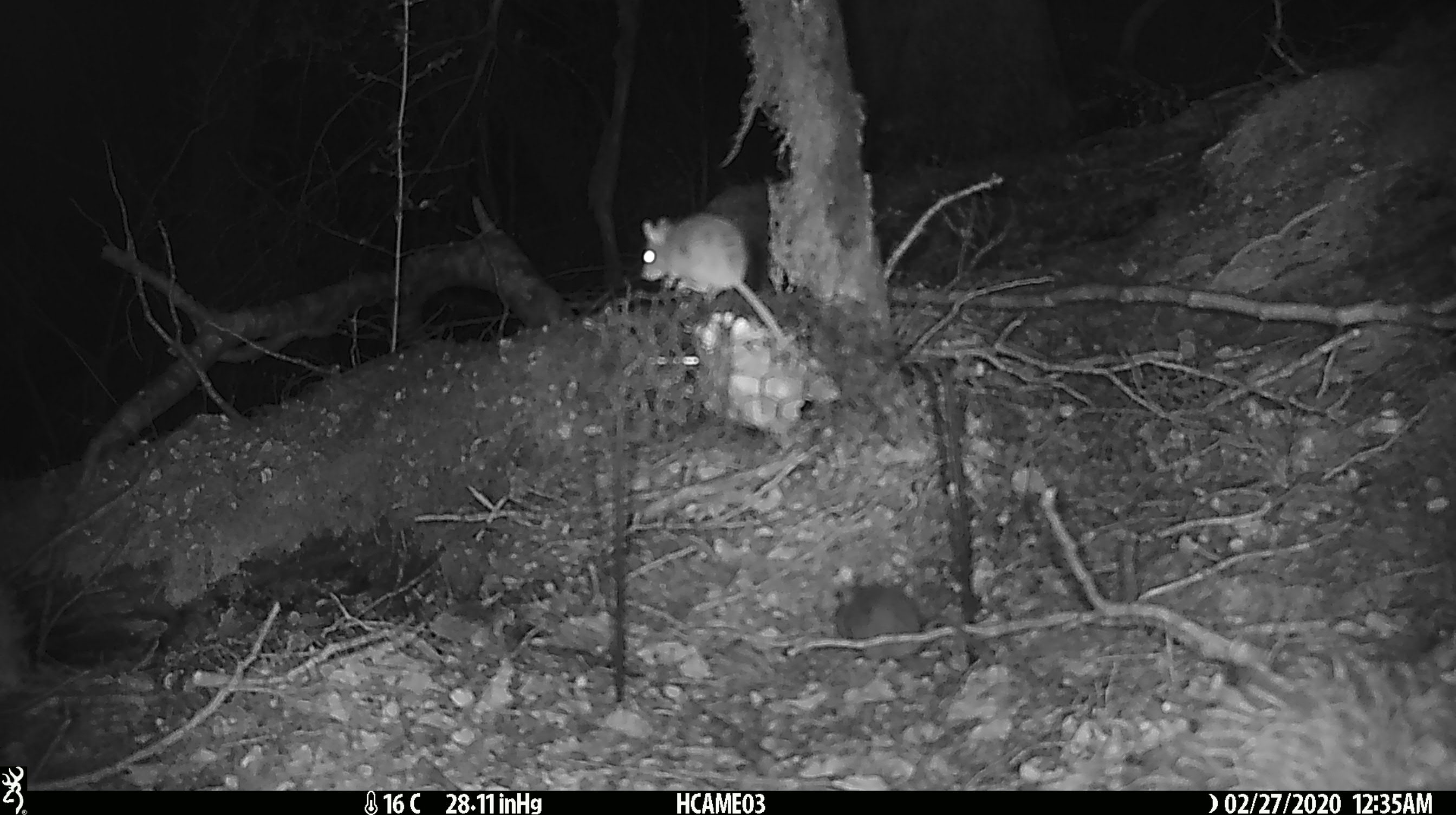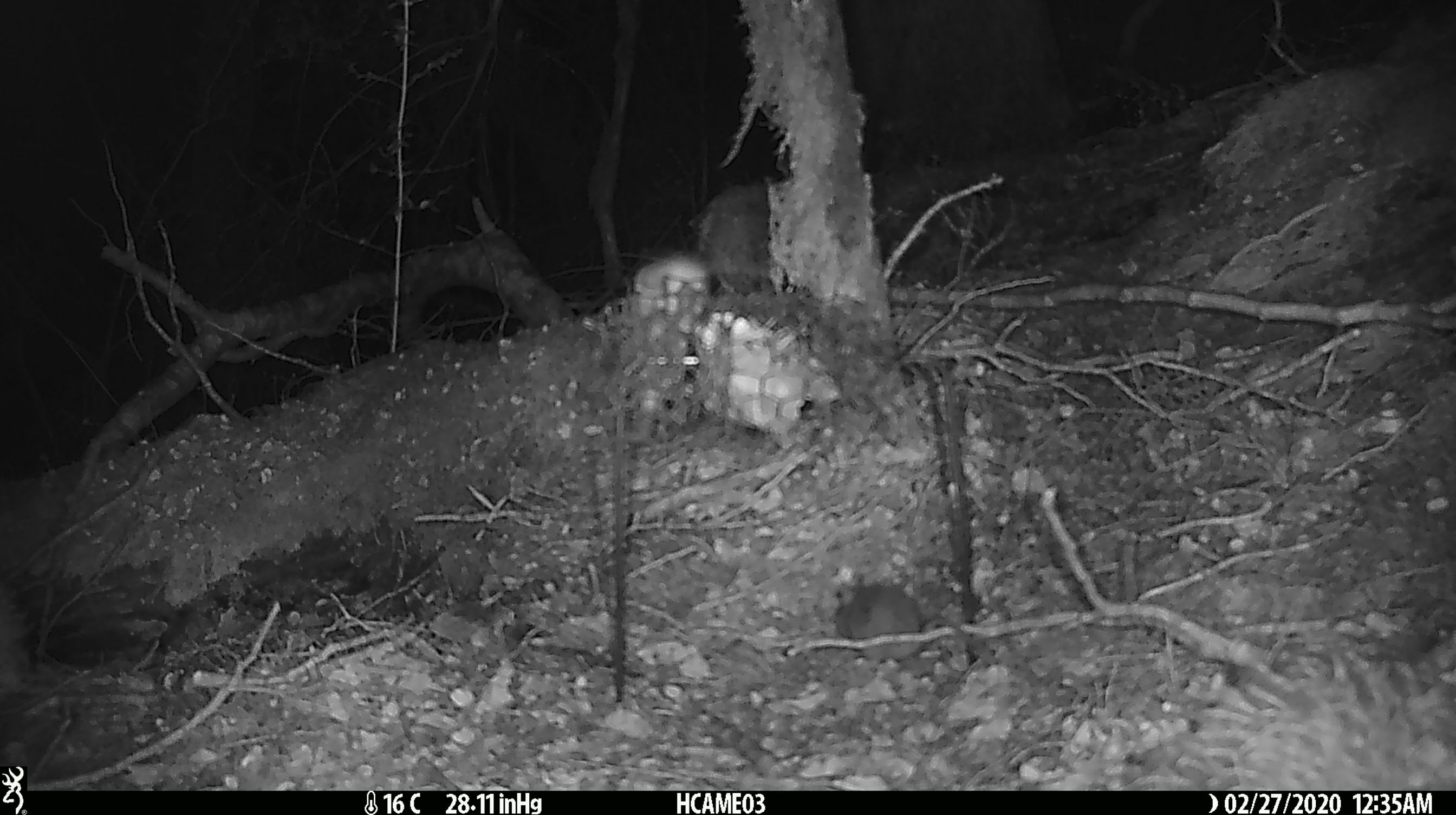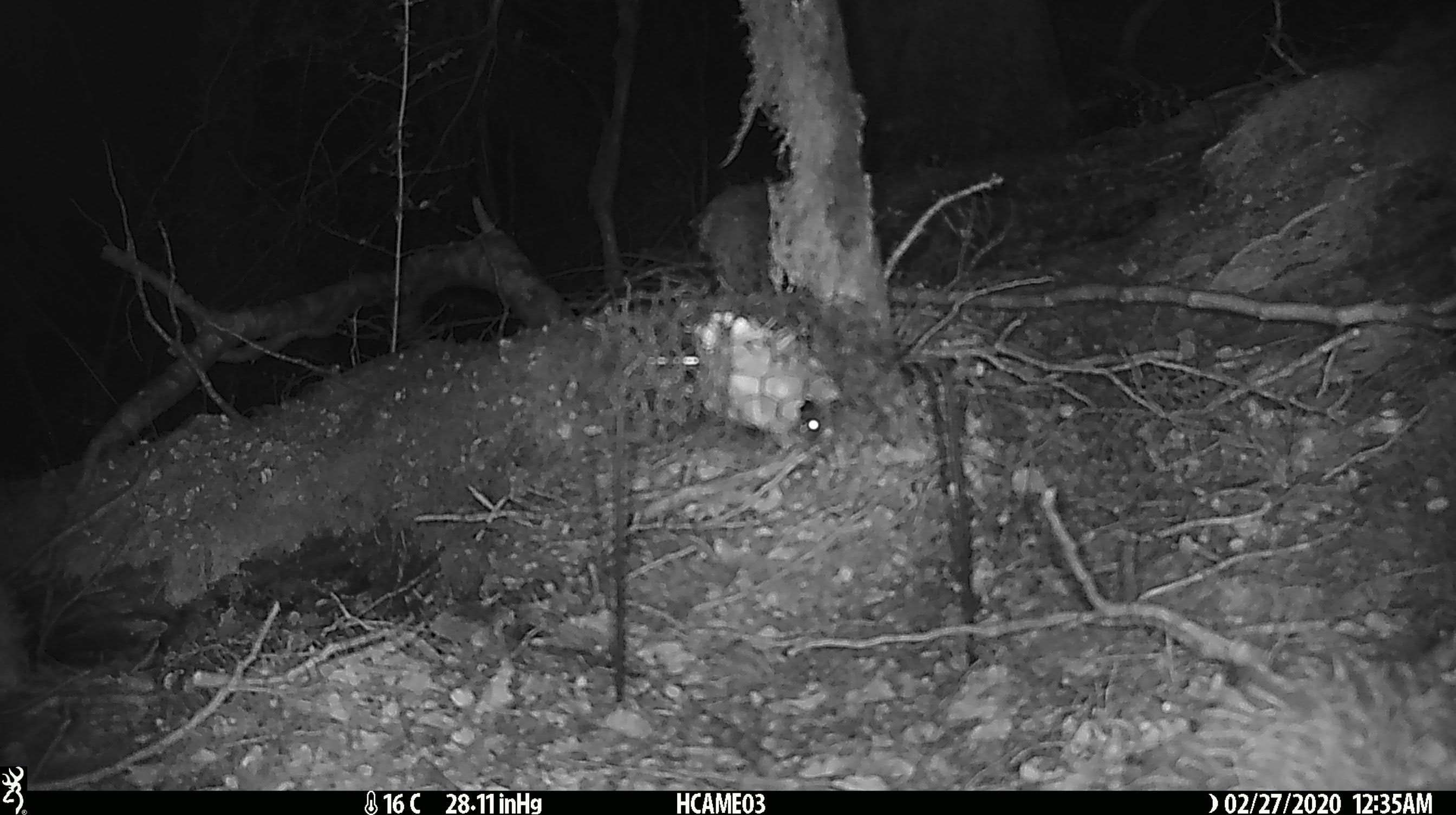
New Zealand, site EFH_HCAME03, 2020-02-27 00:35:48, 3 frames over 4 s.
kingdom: Animalia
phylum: Chordata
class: Mammalia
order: Rodentia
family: Muridae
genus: Mus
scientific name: Mus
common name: mouse